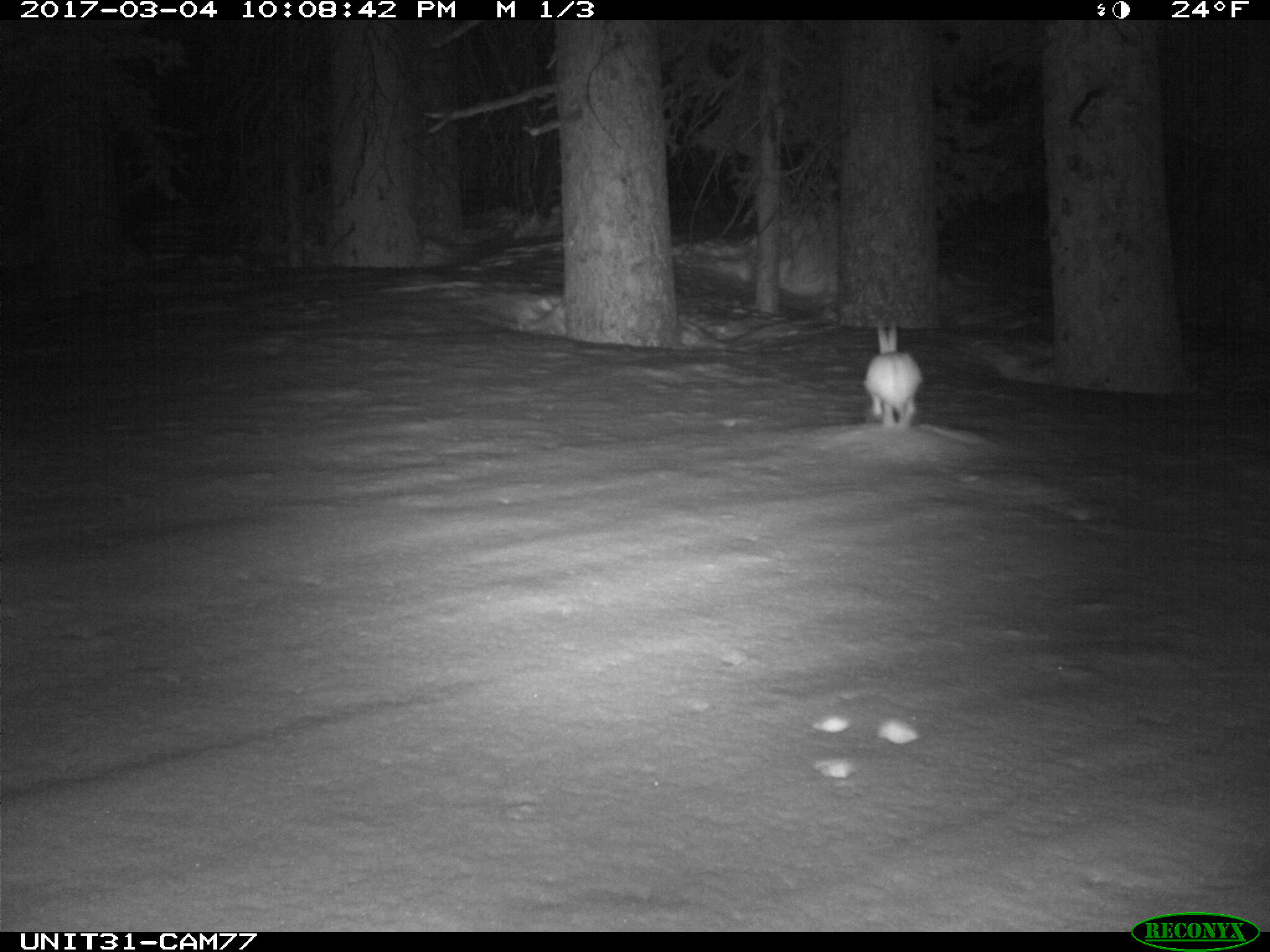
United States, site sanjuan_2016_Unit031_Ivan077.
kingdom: Animalia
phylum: Chordata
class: Mammalia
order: Lagomorpha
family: Leporidae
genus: Lepus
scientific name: Lepus americanus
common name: snowshoe hare